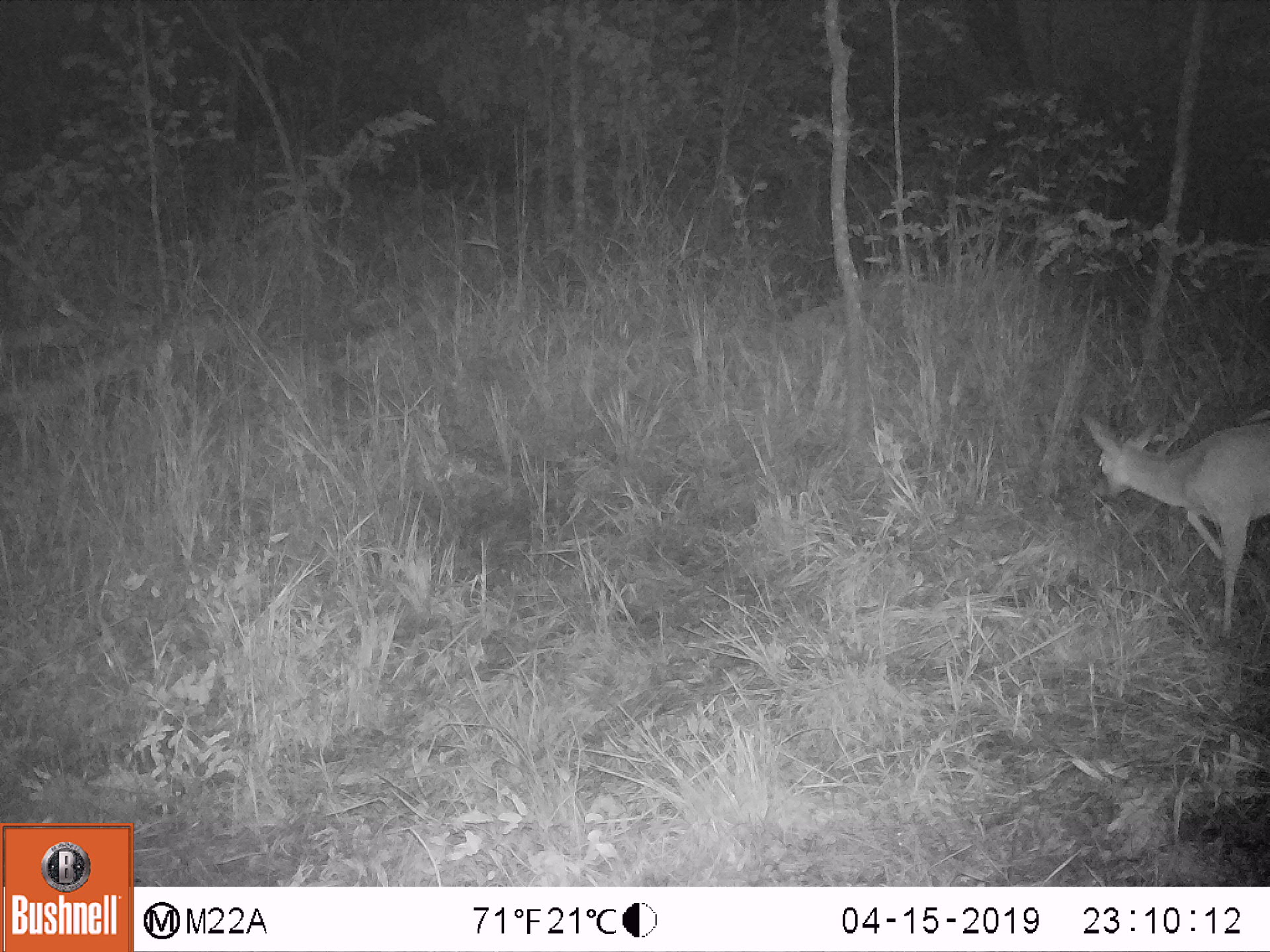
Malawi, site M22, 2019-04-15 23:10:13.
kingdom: Animalia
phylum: Chordata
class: Mammalia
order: Artiodactyla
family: Bovidae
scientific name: Antilopinae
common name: small antelope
Small antelope (Antilopinae), count 1.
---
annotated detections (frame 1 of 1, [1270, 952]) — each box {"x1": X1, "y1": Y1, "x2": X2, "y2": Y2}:
small antelope: {"x1": 1048, "y1": 388, "x2": 1266, "y2": 637}